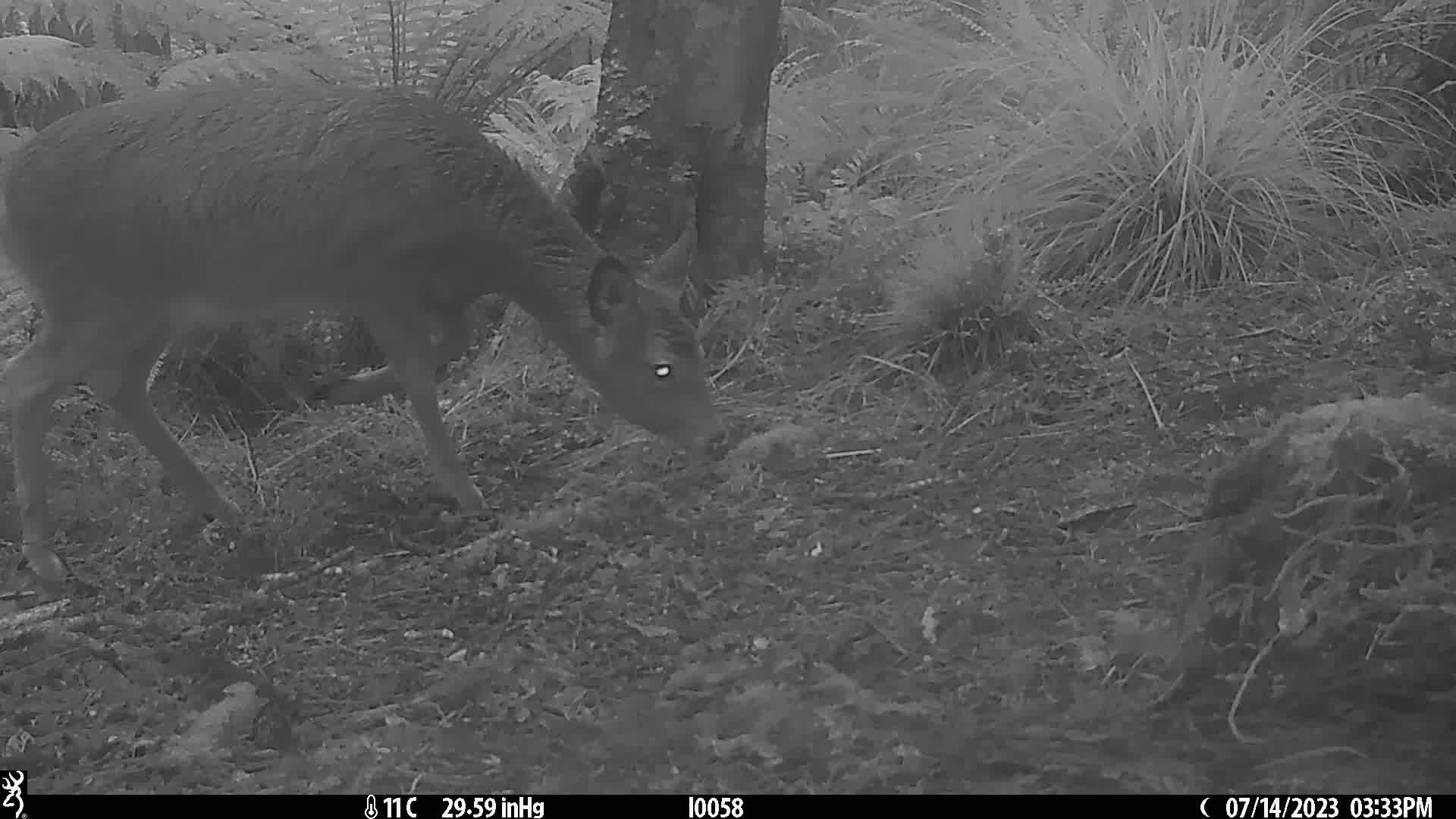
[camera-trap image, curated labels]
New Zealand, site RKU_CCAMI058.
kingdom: Animalia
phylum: Chordata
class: Mammalia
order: Artiodactyla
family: Cervidae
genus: Odocoileus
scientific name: Odocoileus virginianus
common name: white-tailed deer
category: white tailed deer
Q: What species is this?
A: White tailed deer (white-tailed deer) (Odocoileus virginianus).